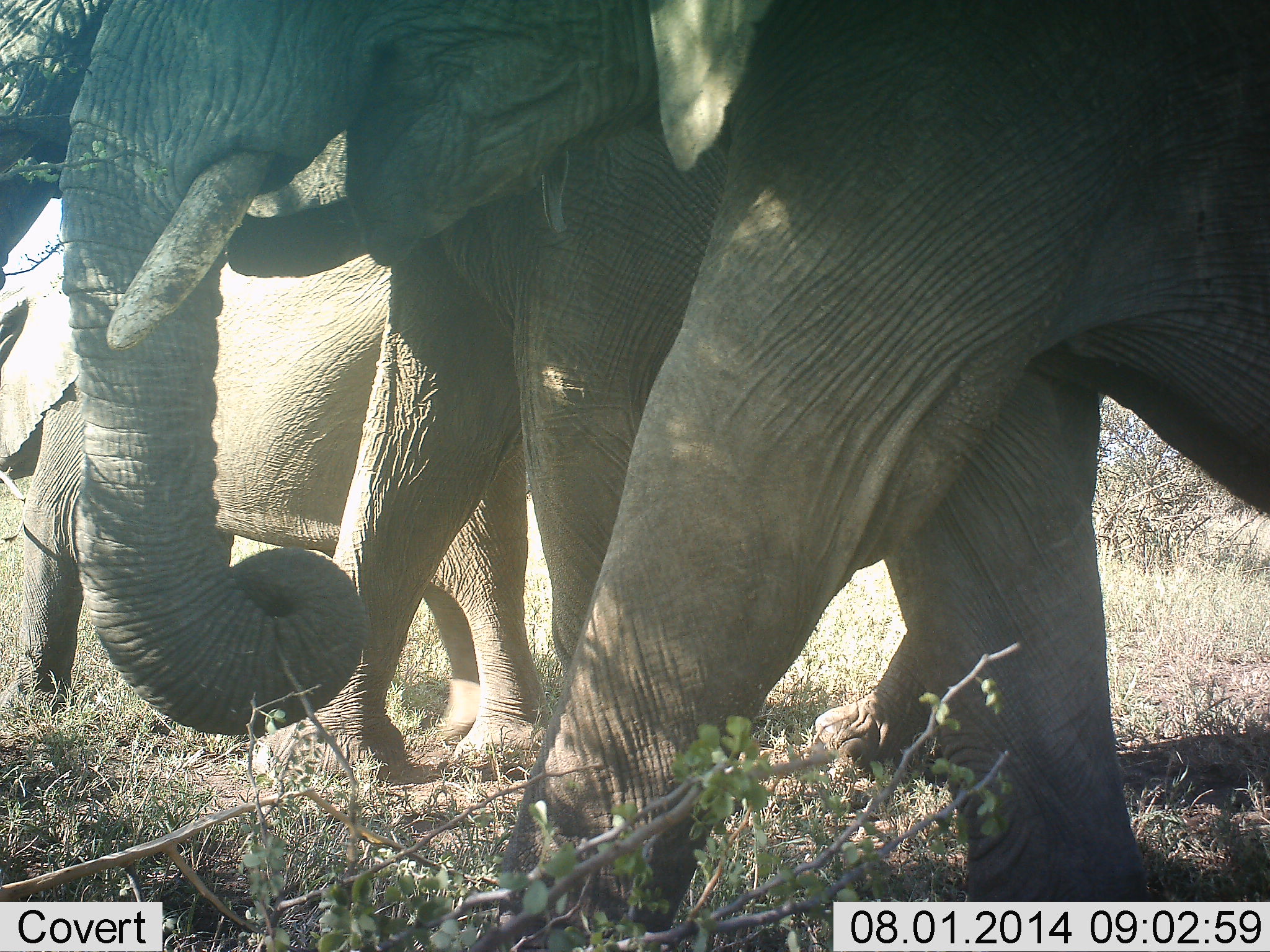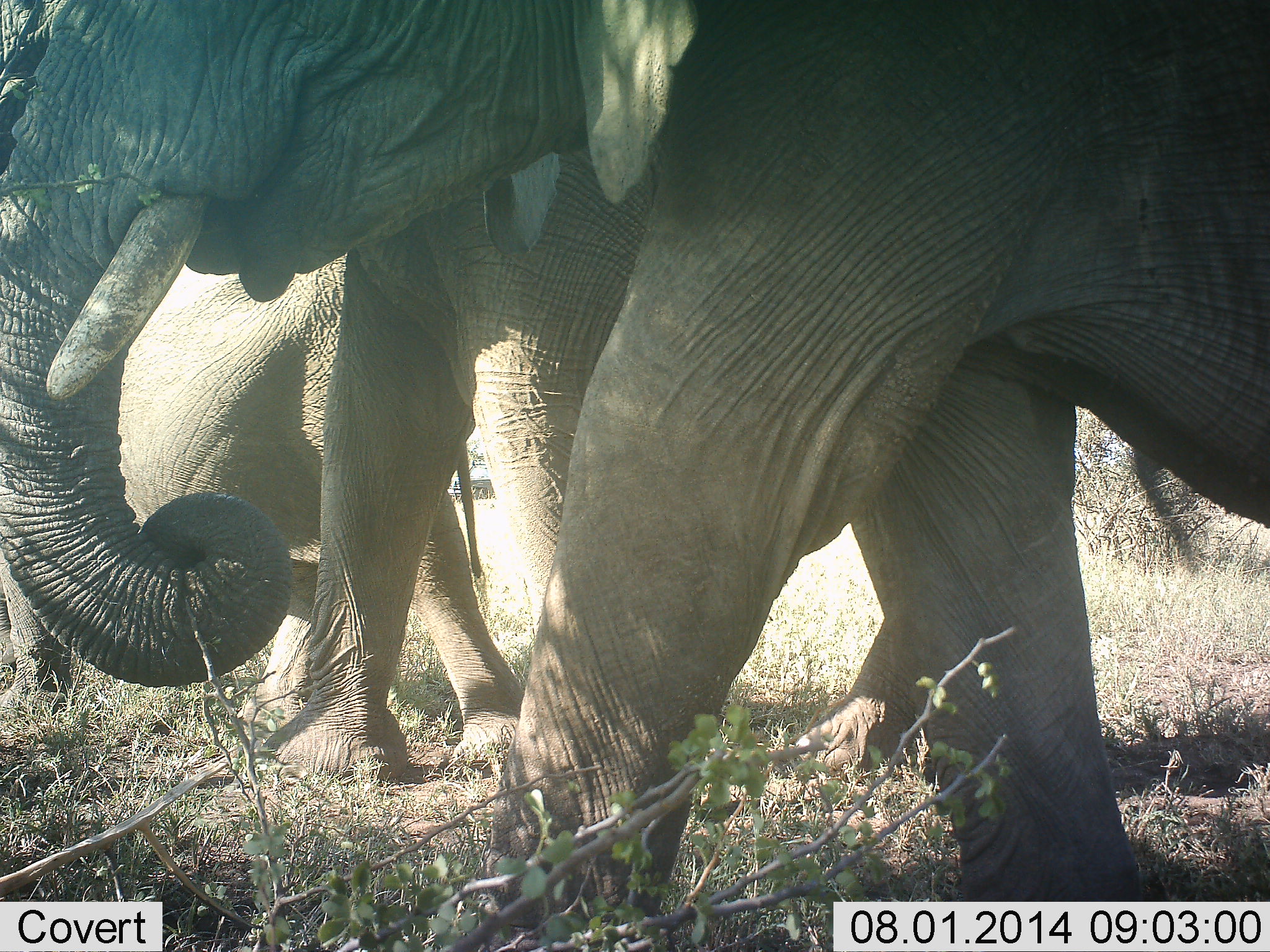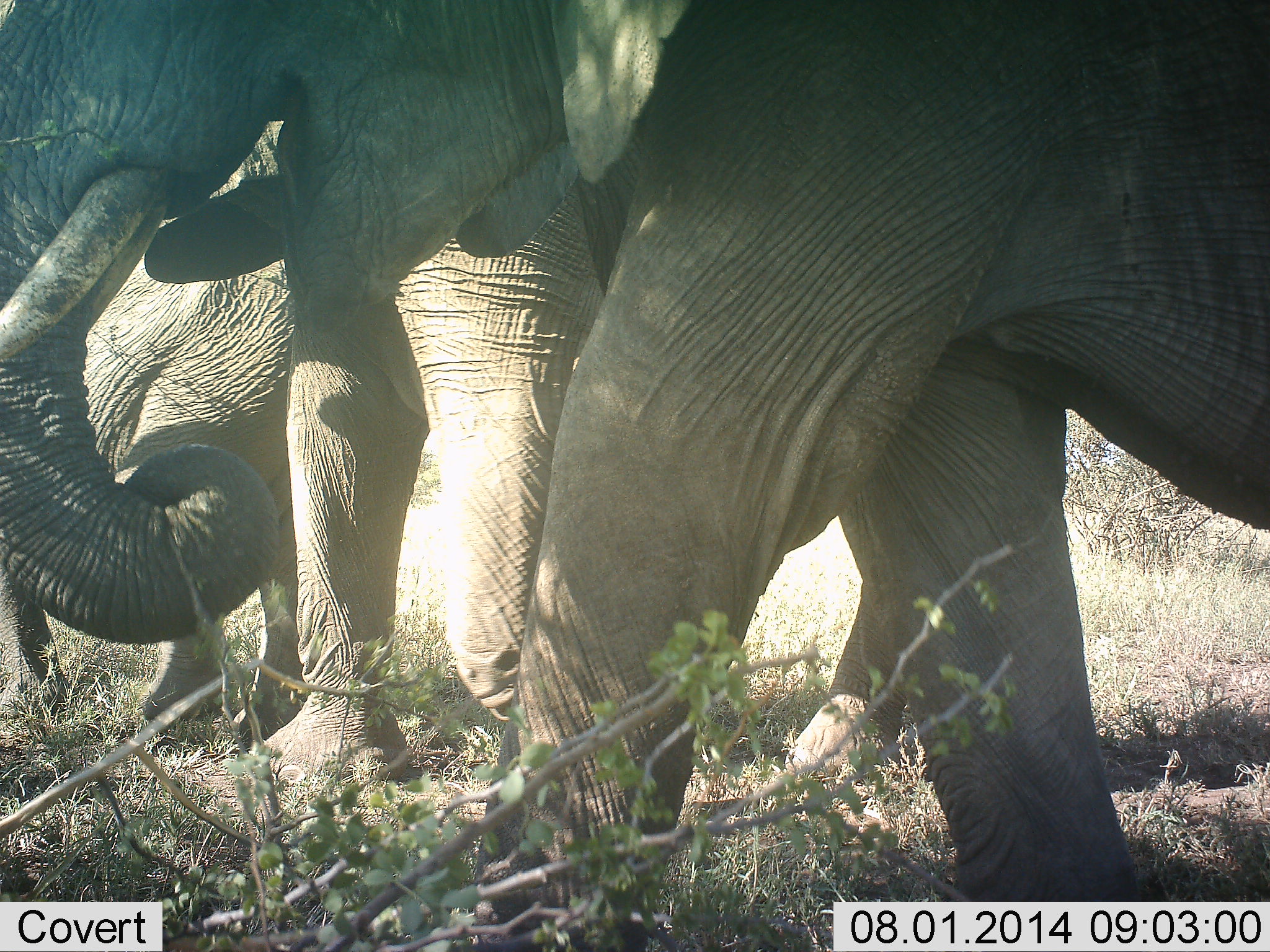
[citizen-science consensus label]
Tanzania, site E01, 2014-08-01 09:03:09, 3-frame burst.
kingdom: Animalia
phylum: Chordata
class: Mammalia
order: Proboscidea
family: Elephantidae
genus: Loxodonta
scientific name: Loxodonta africana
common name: african bush elephant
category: elephant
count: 3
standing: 30%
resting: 0%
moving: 60%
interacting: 0%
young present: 20%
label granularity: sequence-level